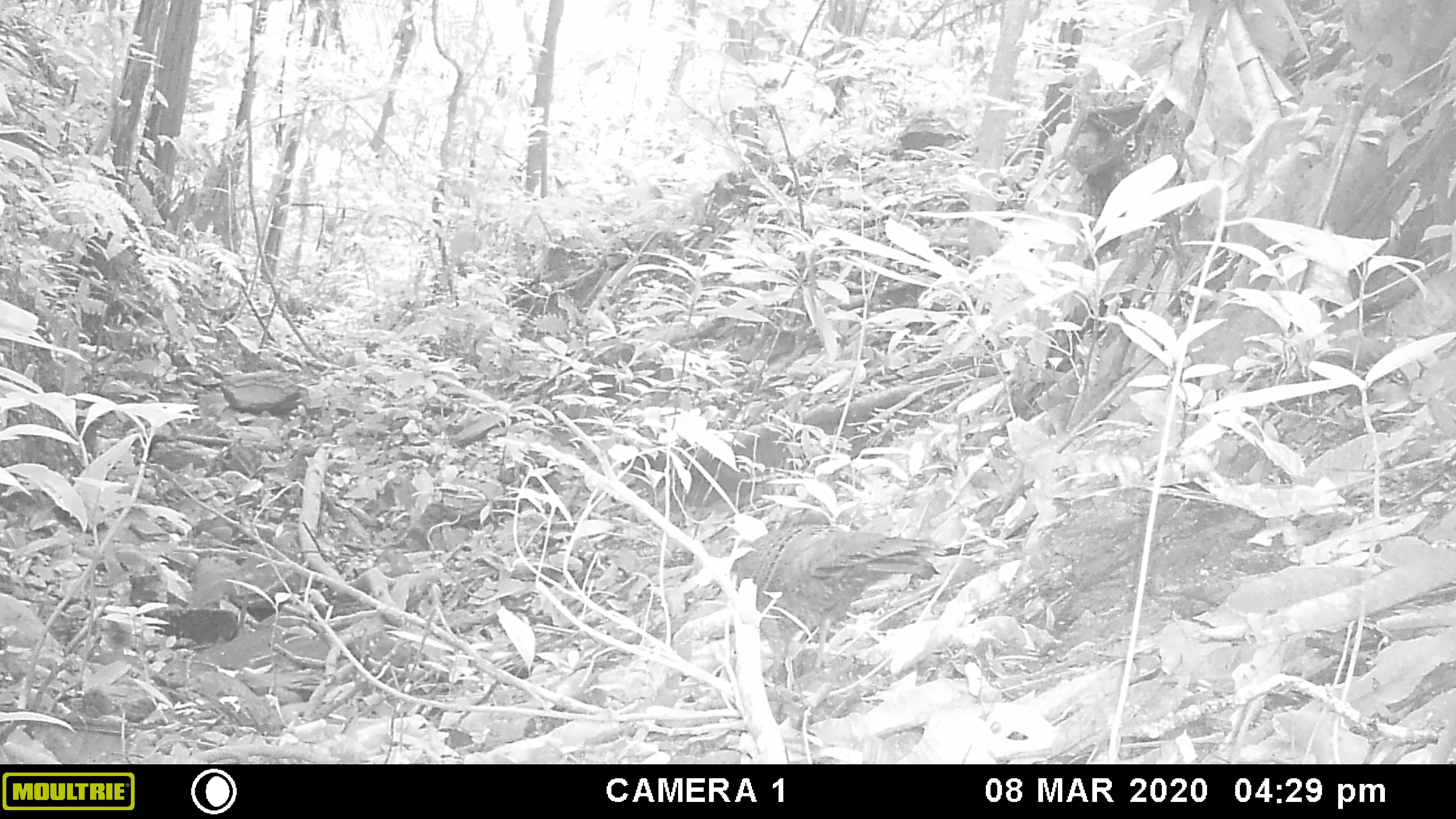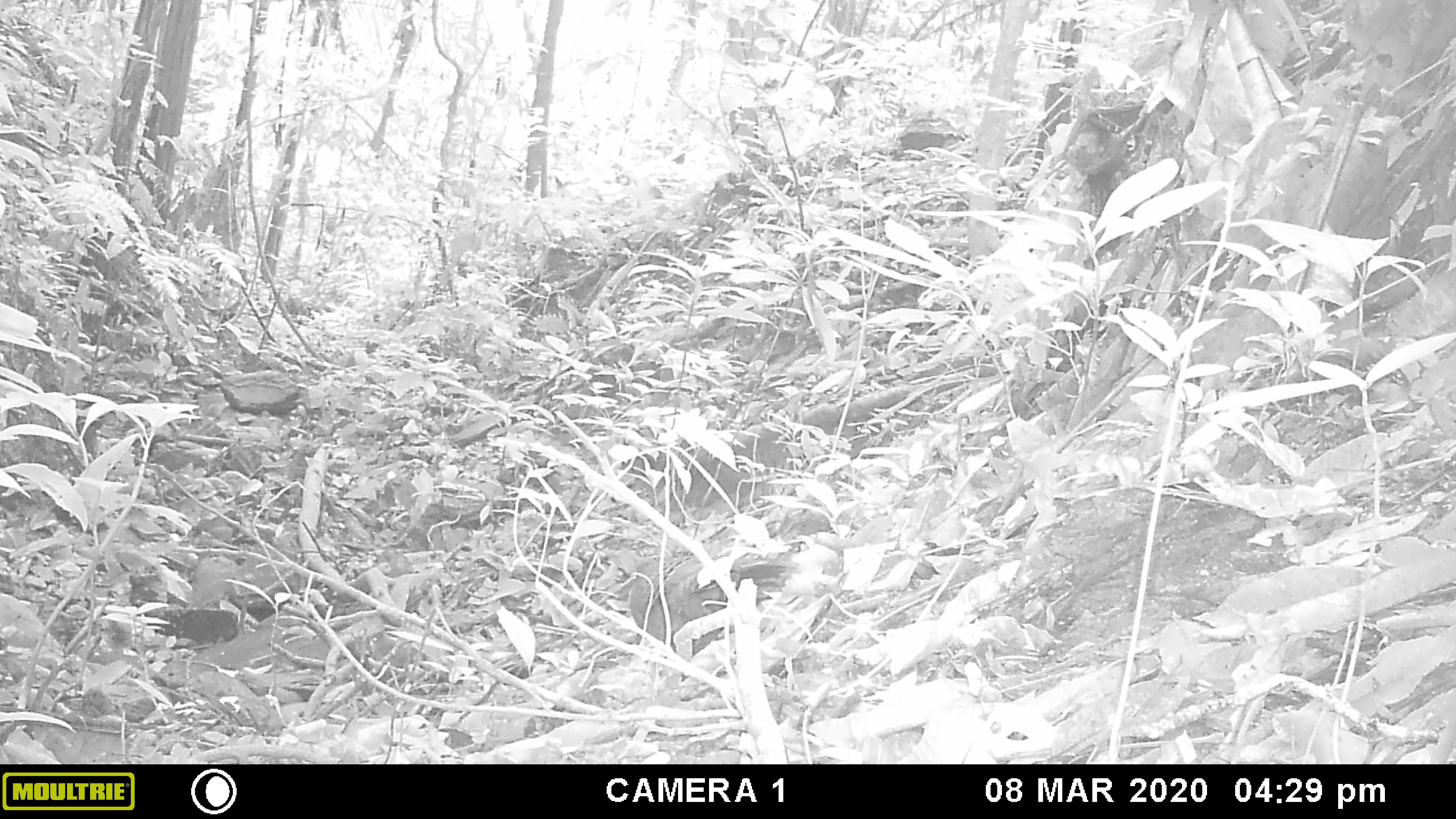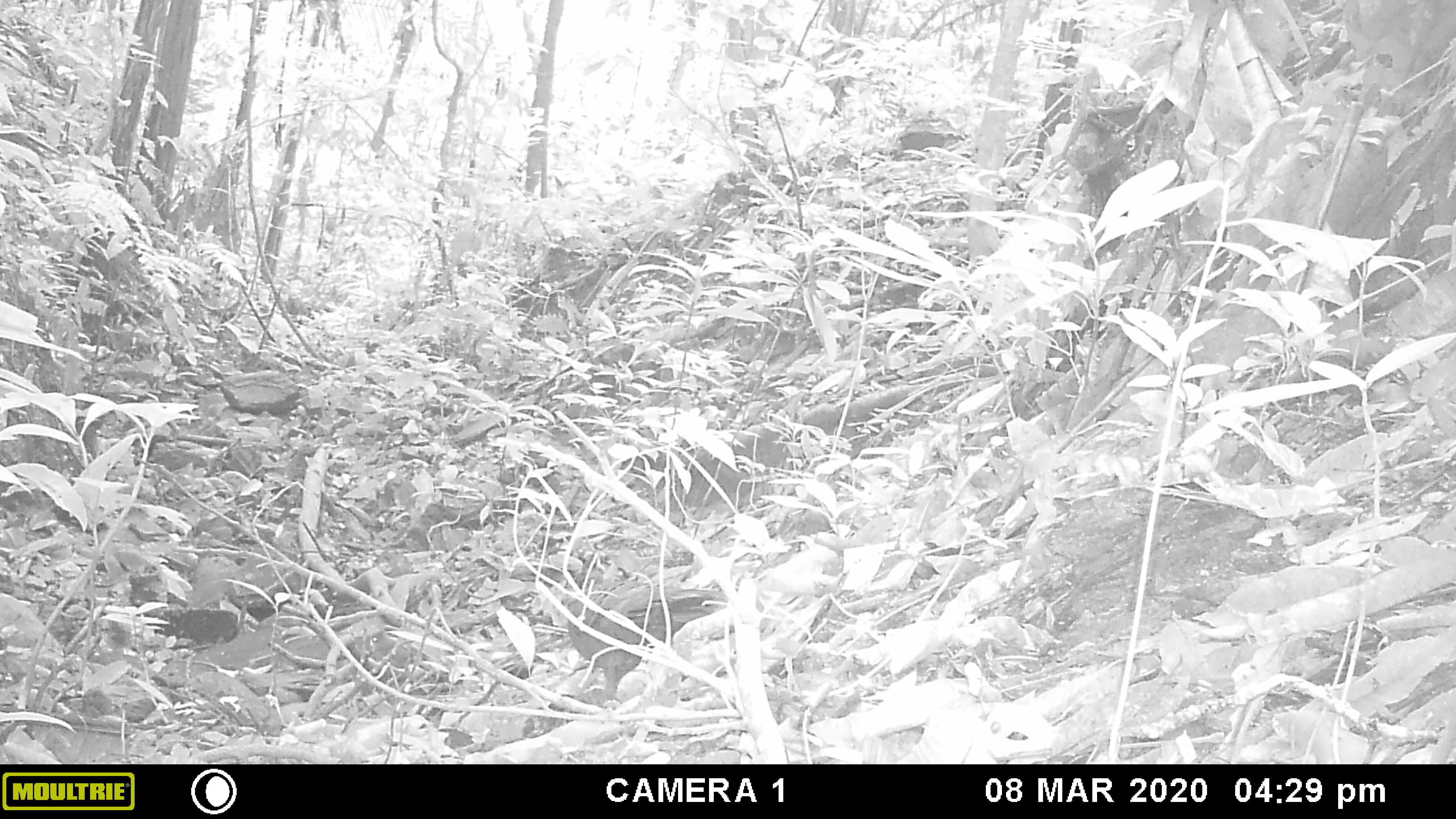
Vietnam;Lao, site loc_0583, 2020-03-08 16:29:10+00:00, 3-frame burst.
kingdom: Animalia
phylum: Chordata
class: Aves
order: Galliformes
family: Phasianidae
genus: Polyplectron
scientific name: Polyplectron bicalcaratum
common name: gray peacock-pheasant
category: grey peacock pheasant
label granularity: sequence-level